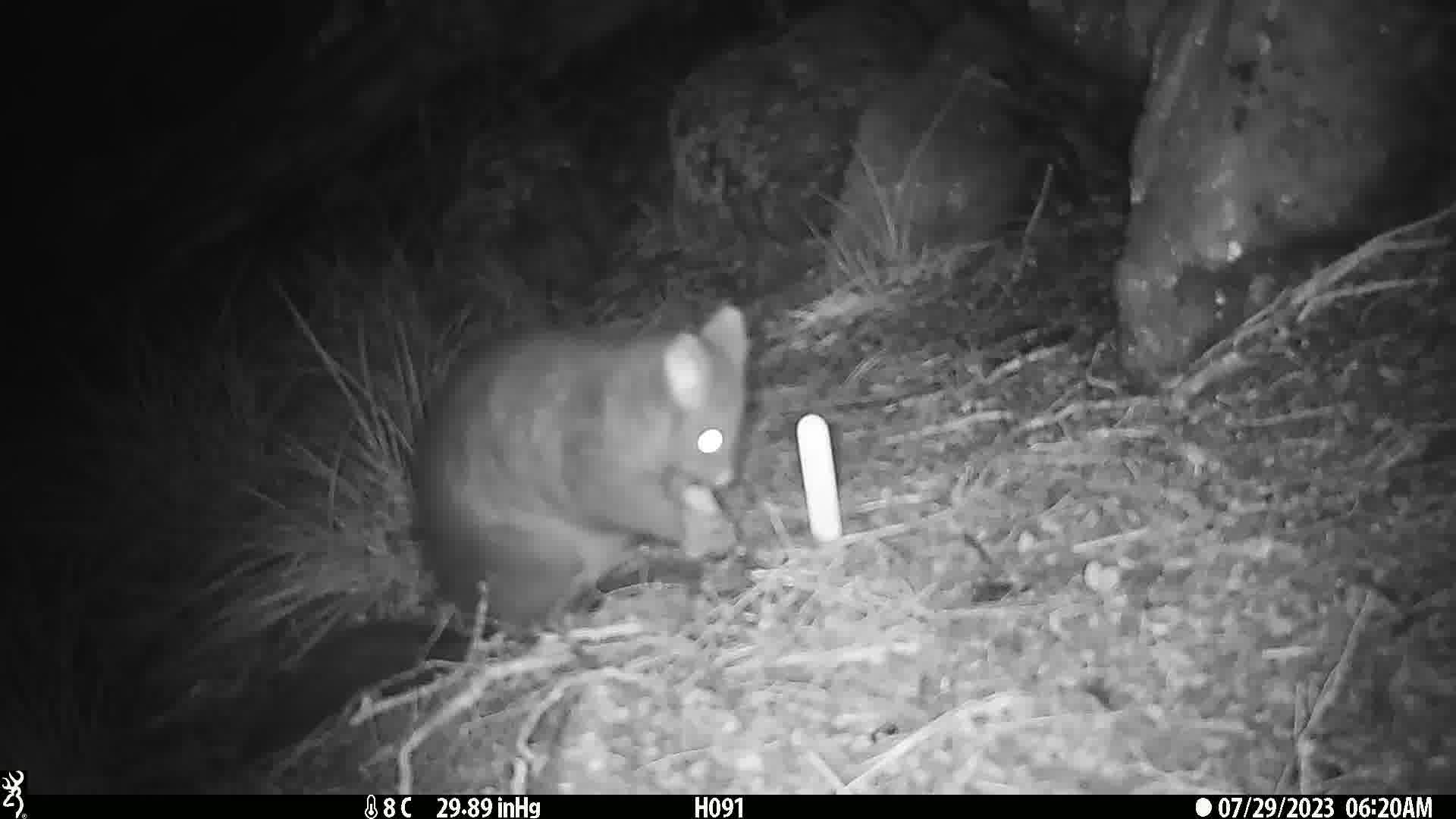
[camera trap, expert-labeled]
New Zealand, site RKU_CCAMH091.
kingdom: Animalia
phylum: Chordata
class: Mammalia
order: Diprotodontia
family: Phalangeridae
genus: Trichosurus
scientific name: Trichosurus vulpecula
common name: common brushtail possum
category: possum